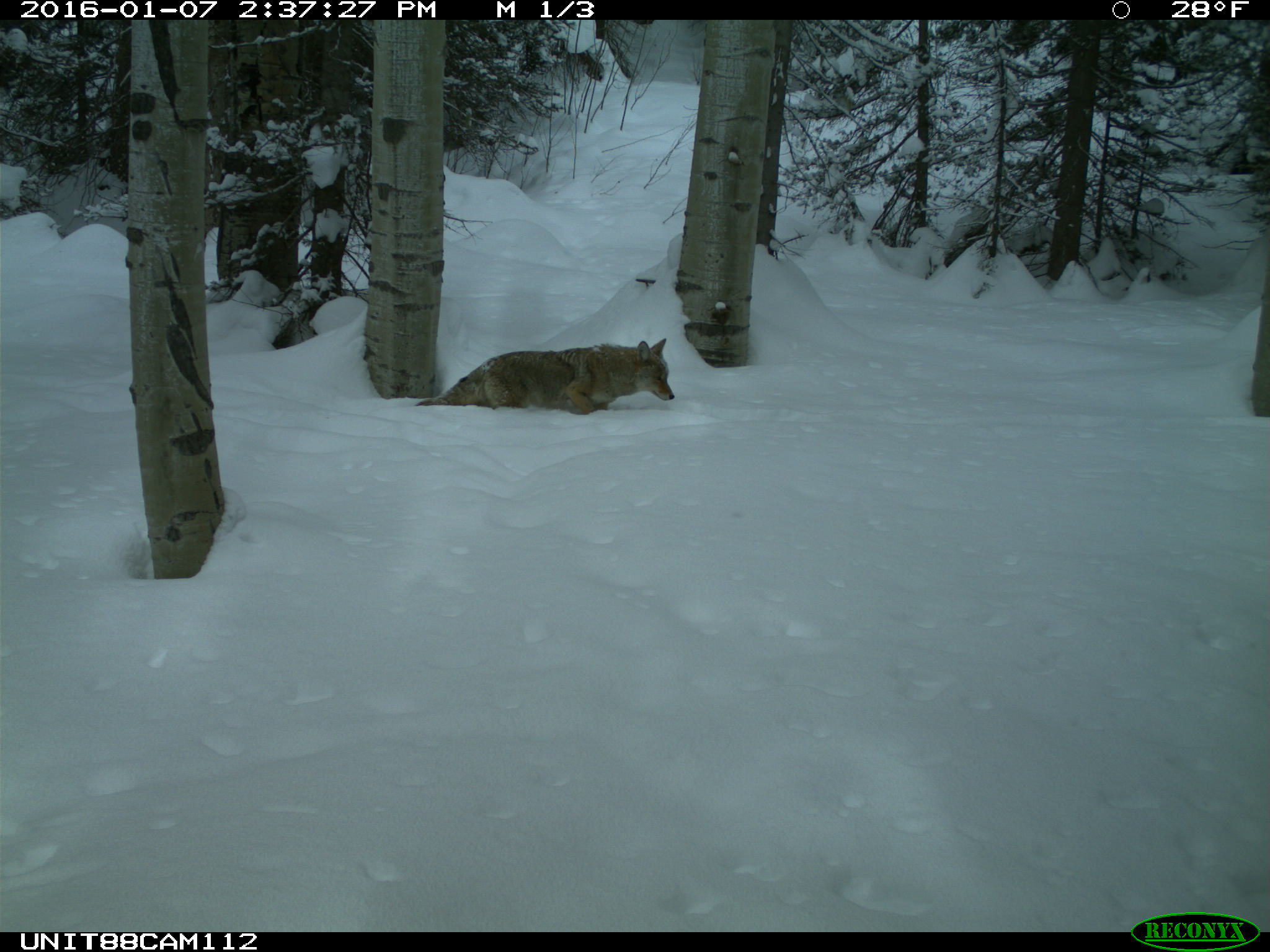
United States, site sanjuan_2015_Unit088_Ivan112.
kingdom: Animalia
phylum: Chordata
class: Mammalia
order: Carnivora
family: Canidae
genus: Canis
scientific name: Canis latrans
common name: coyote